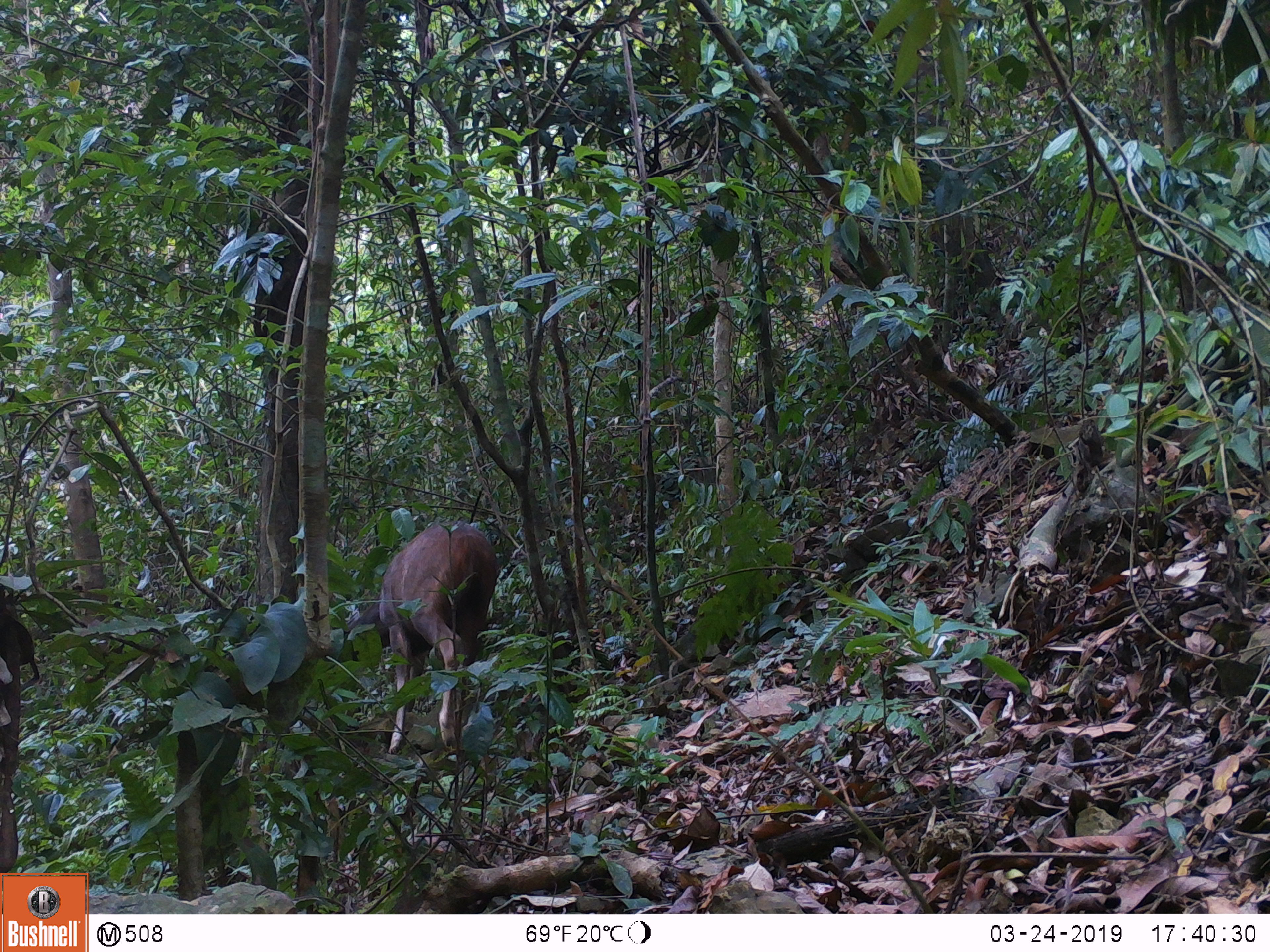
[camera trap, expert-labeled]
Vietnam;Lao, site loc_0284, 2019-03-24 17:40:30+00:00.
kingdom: Animalia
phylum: Chordata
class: Mammalia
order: Artiodactyla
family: Cervidae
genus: Rusa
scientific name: Rusa unicolor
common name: sambar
Sambar (Rusa unicolor). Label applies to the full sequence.